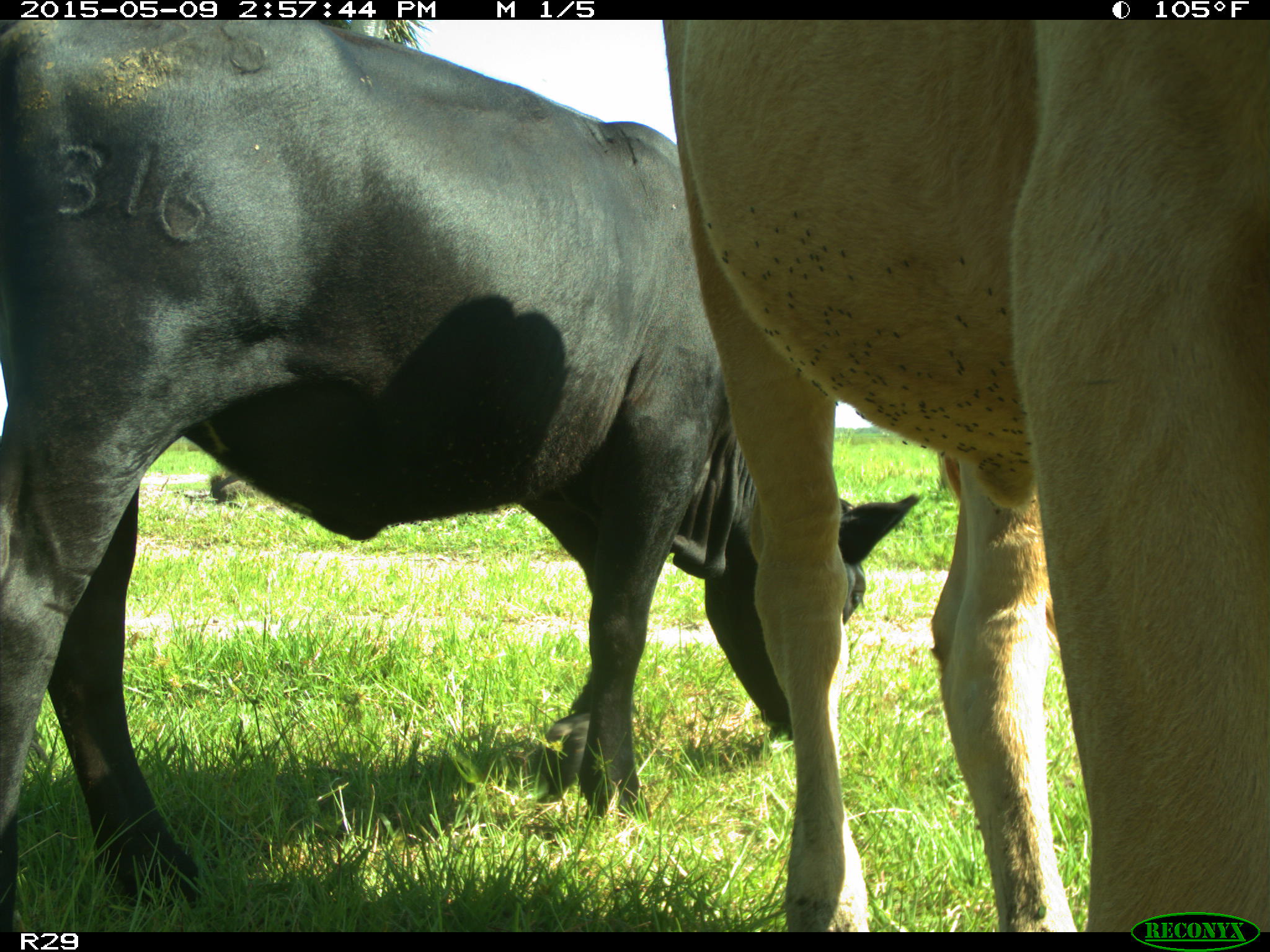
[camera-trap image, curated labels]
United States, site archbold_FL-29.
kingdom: Animalia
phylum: Chordata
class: Mammalia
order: Artiodactyla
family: Bovidae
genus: Bos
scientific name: Bos taurus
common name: domestic cow